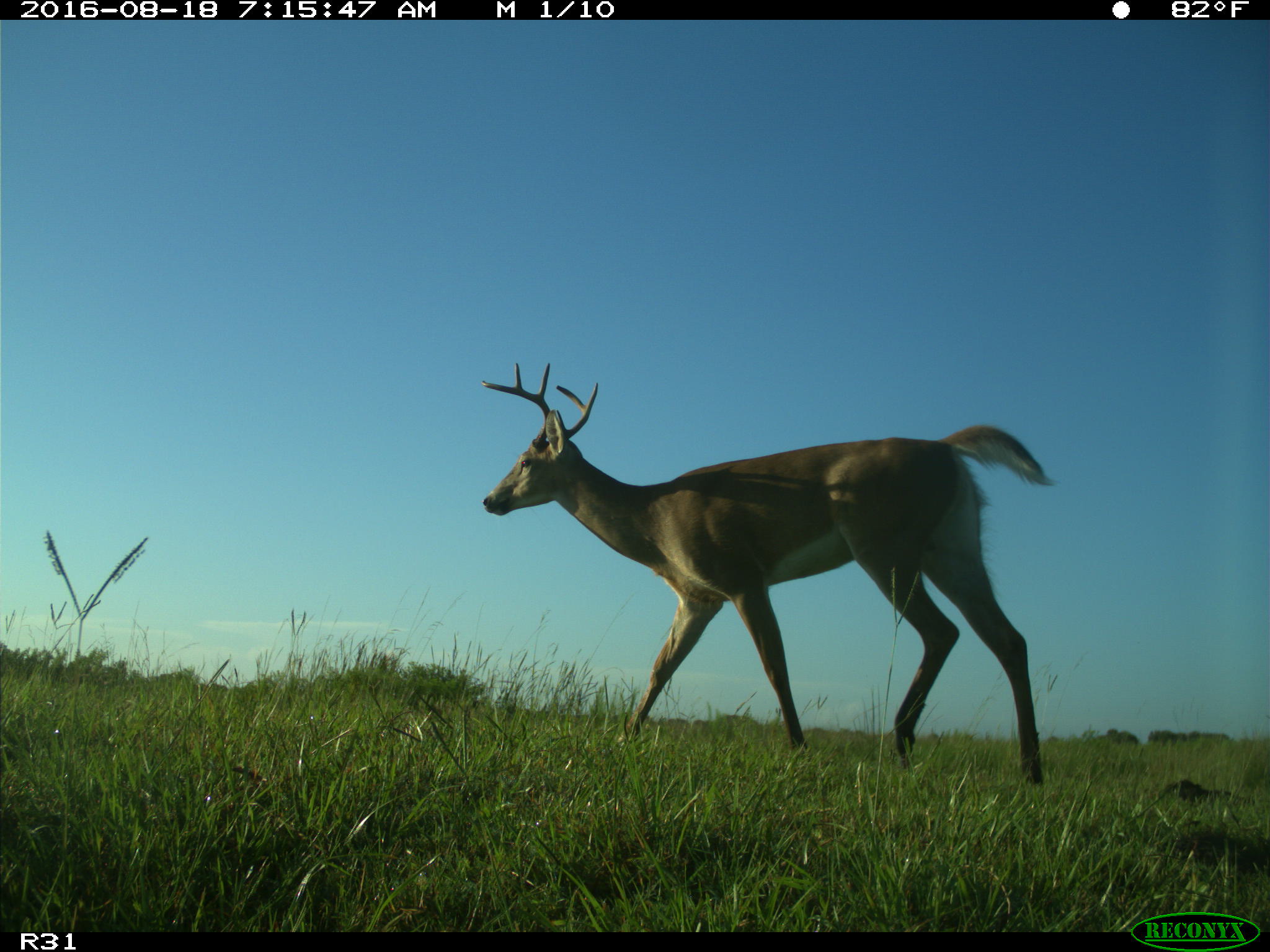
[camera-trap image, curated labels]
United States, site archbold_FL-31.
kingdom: Animalia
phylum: Chordata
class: Mammalia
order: Artiodactyla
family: Cervidae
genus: Odocoileus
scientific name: Odocoileus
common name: deer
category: unidentified deer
Unidentified deer (deer) (Odocoileus).